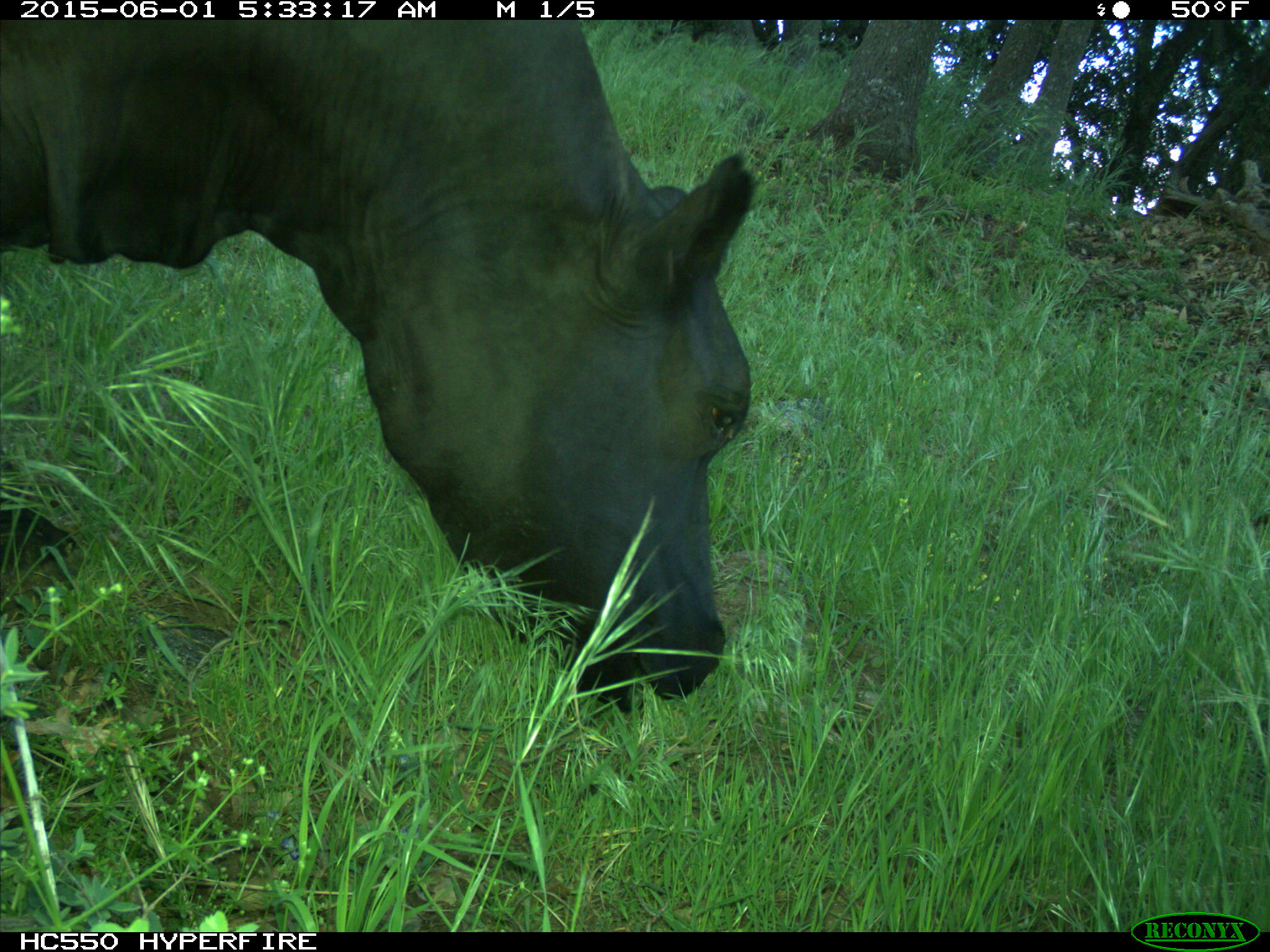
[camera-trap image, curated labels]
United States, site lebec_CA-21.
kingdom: Animalia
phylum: Chordata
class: Mammalia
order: Artiodactyla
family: Bovidae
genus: Bos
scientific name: Bos taurus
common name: domestic cow